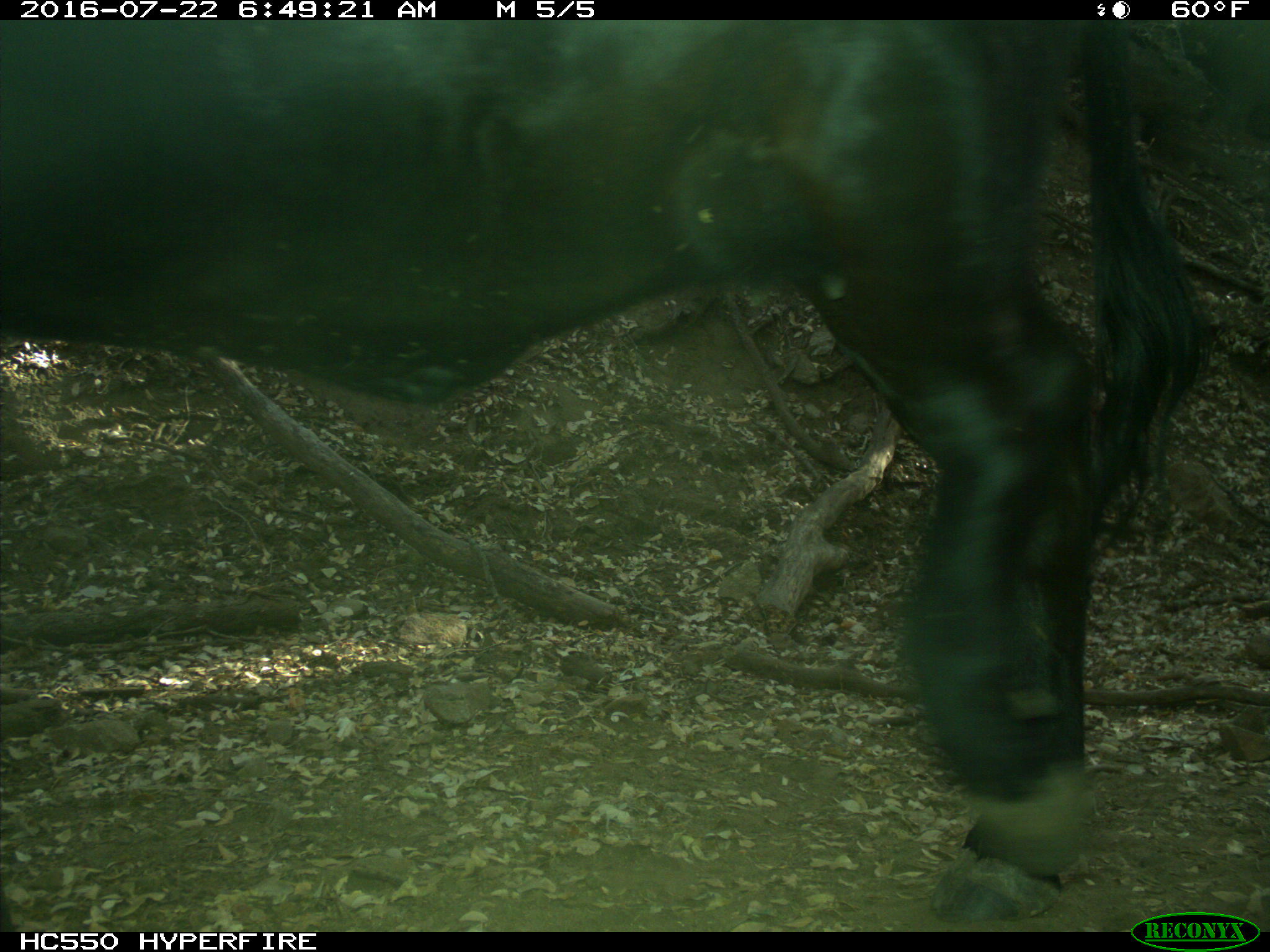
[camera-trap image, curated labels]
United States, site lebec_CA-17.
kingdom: Animalia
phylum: Chordata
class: Mammalia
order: Artiodactyla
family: Bovidae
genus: Bos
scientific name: Bos taurus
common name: domestic cow